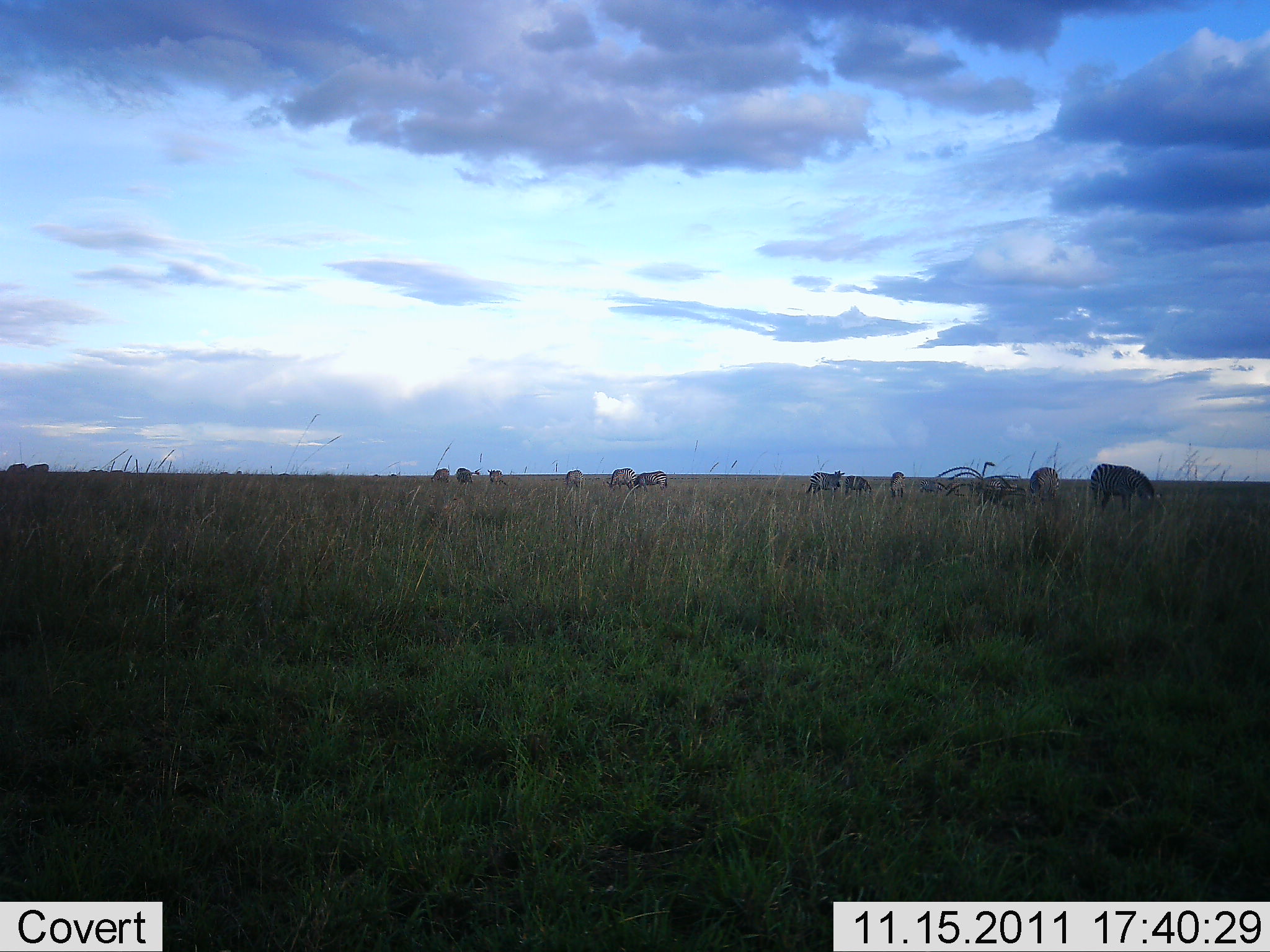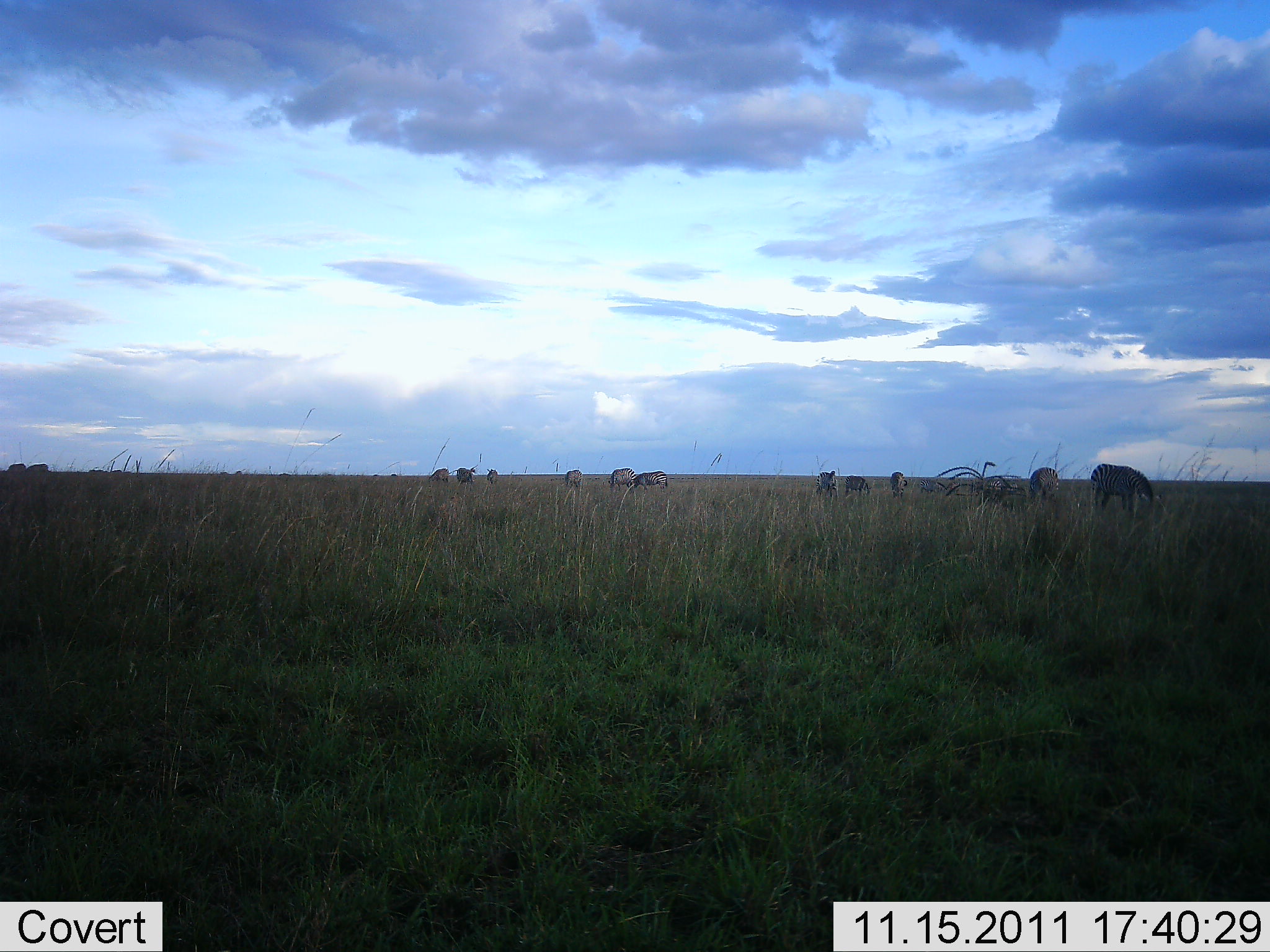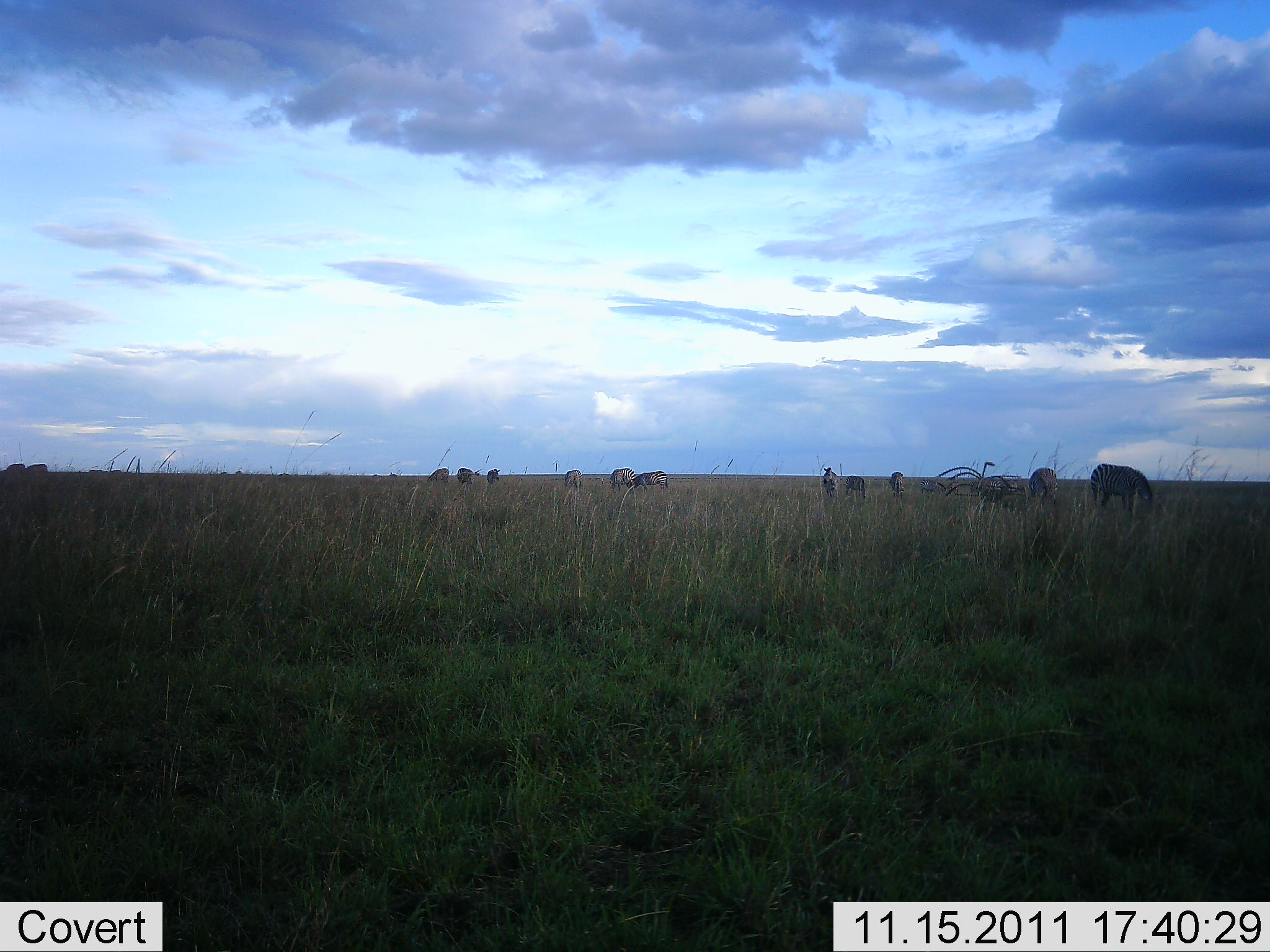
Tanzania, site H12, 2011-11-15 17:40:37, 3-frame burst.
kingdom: Animalia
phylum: Chordata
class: Mammalia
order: Perissodactyla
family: Equidae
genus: Equus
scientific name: Equus quagga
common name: plains zebra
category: zebra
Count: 8.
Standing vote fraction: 62%.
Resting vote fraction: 0%.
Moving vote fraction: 25%.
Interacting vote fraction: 0%.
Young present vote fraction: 0%.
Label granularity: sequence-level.